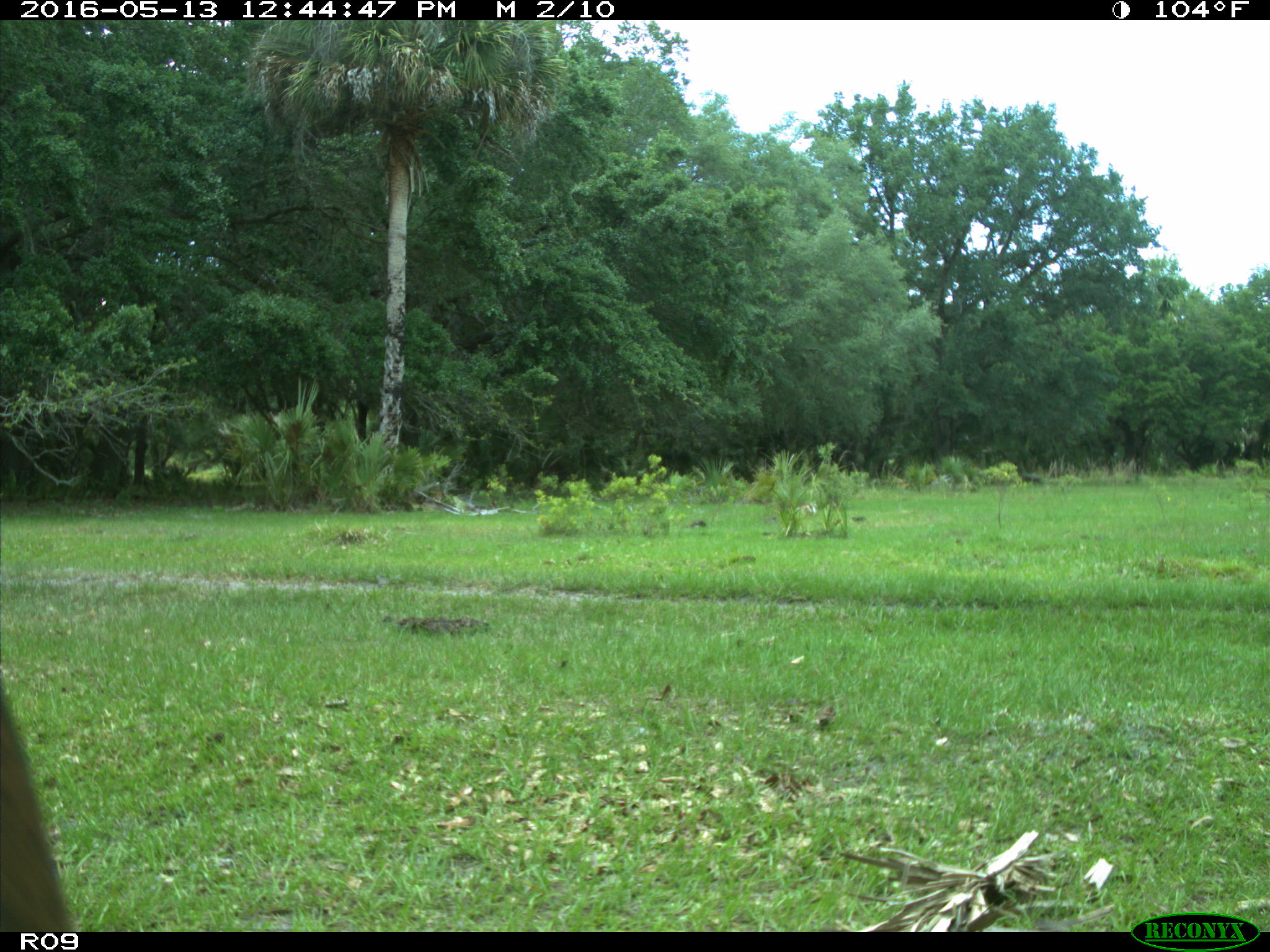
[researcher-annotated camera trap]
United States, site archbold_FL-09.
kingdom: Animalia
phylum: Chordata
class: Mammalia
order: Artiodactyla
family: Bovidae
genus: Bos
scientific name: Bos taurus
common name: domestic cow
Bos taurus (domestic cow).